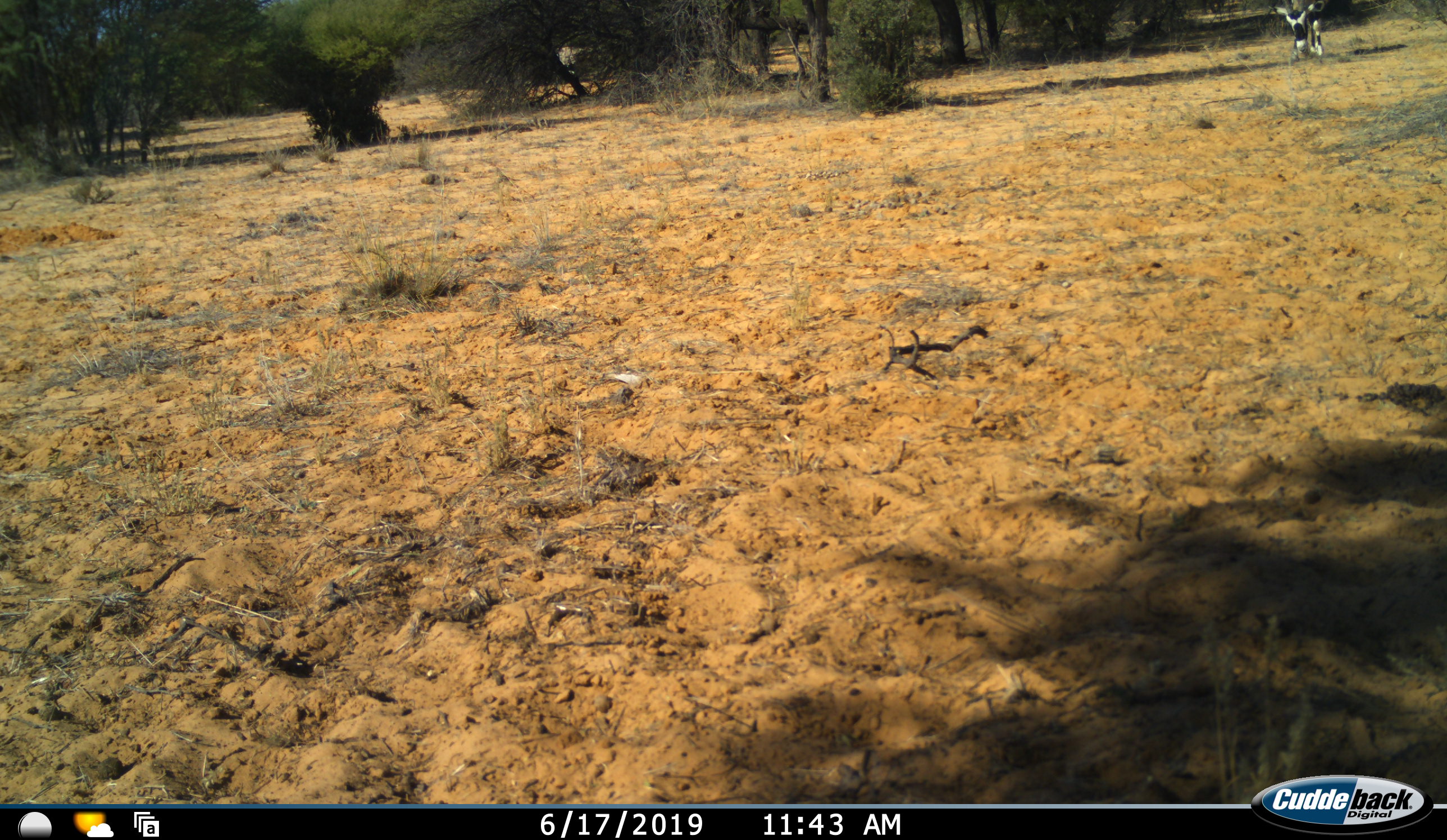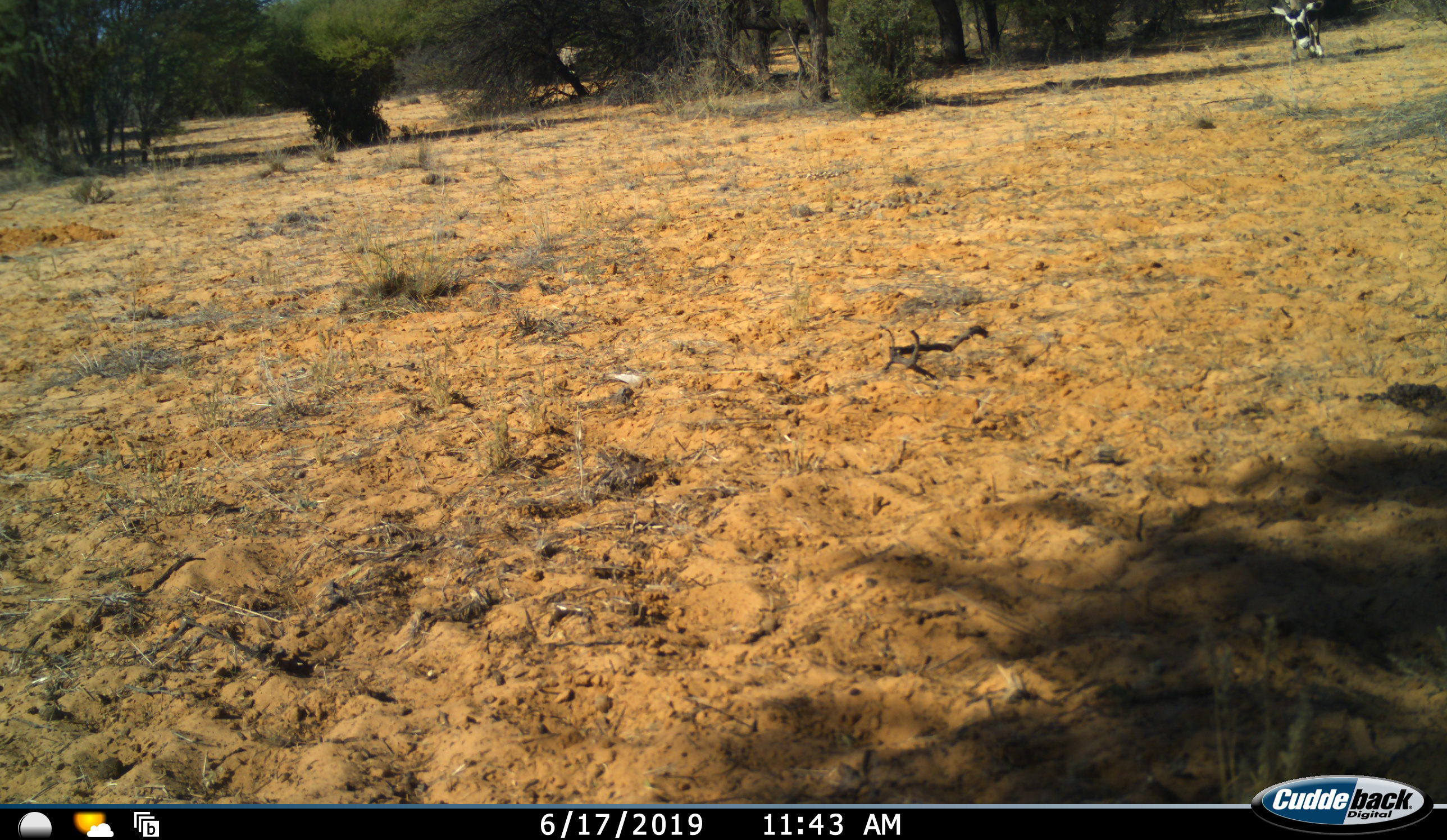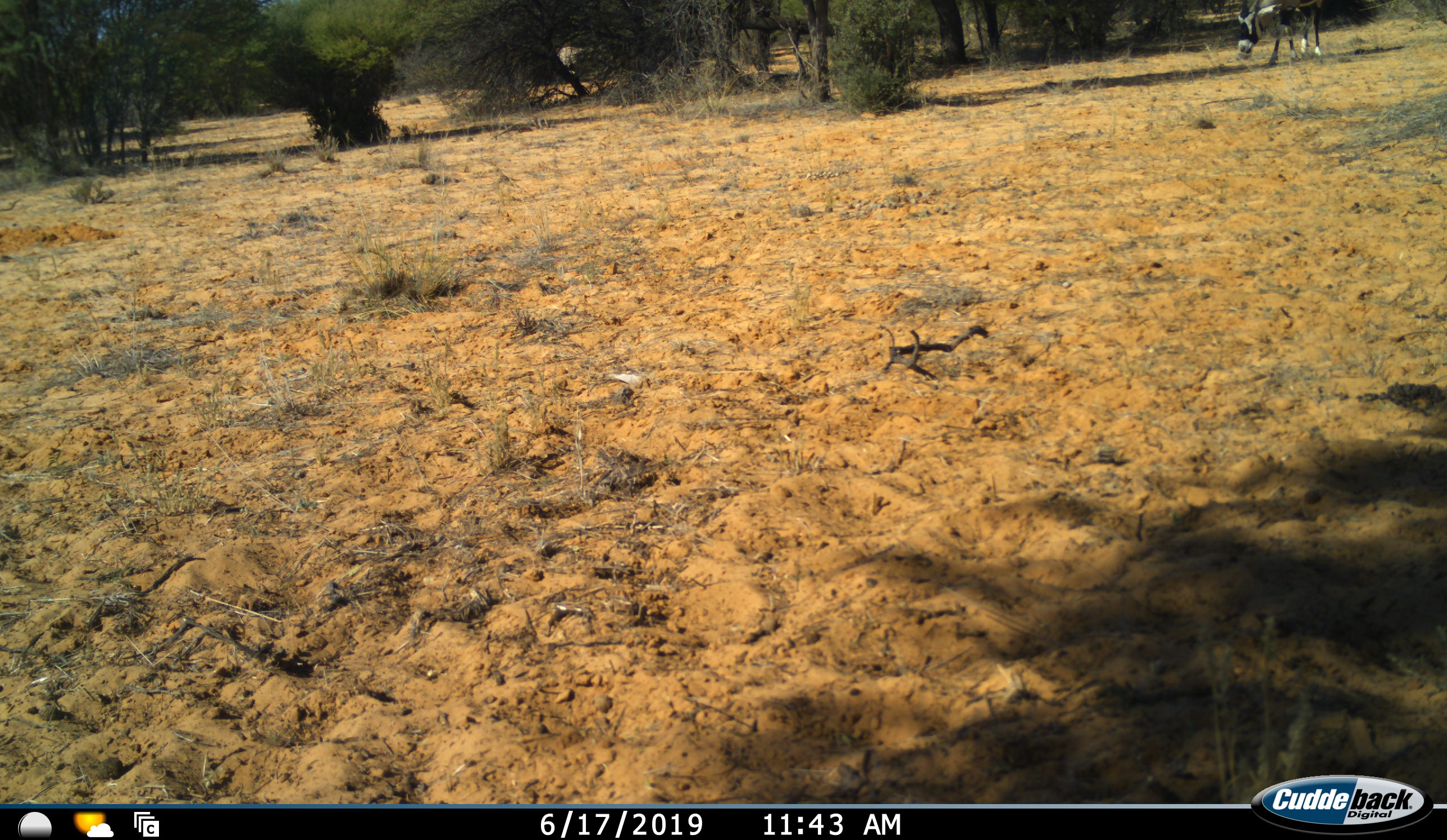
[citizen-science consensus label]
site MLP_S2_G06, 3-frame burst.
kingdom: Animalia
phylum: Chordata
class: Mammalia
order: Artiodactyla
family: Bovidae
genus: Oryx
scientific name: Oryx gazella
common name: gemsbok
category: oryx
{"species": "oryx (gemsbok) (Oryx gazella)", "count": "1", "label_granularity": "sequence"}